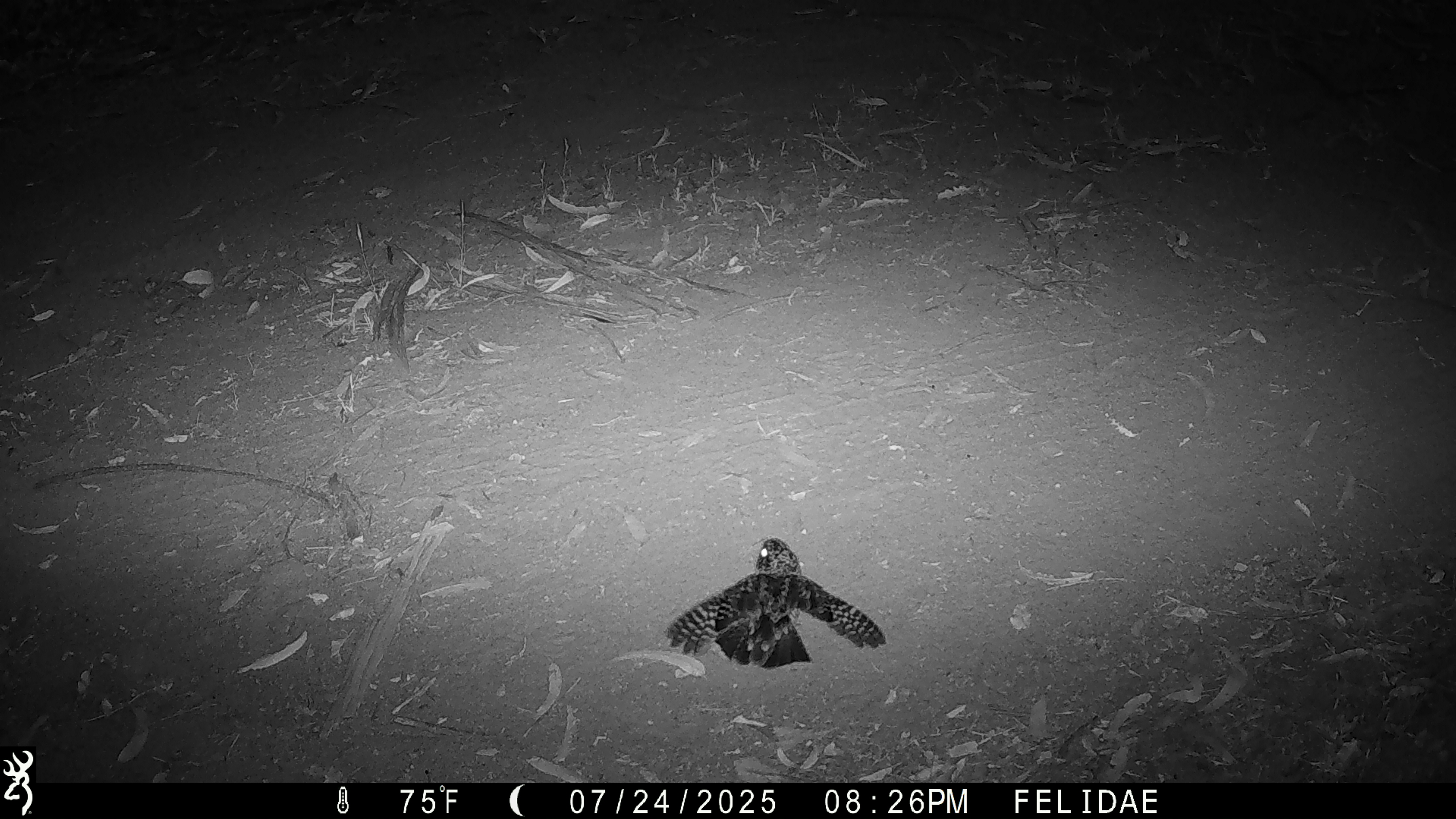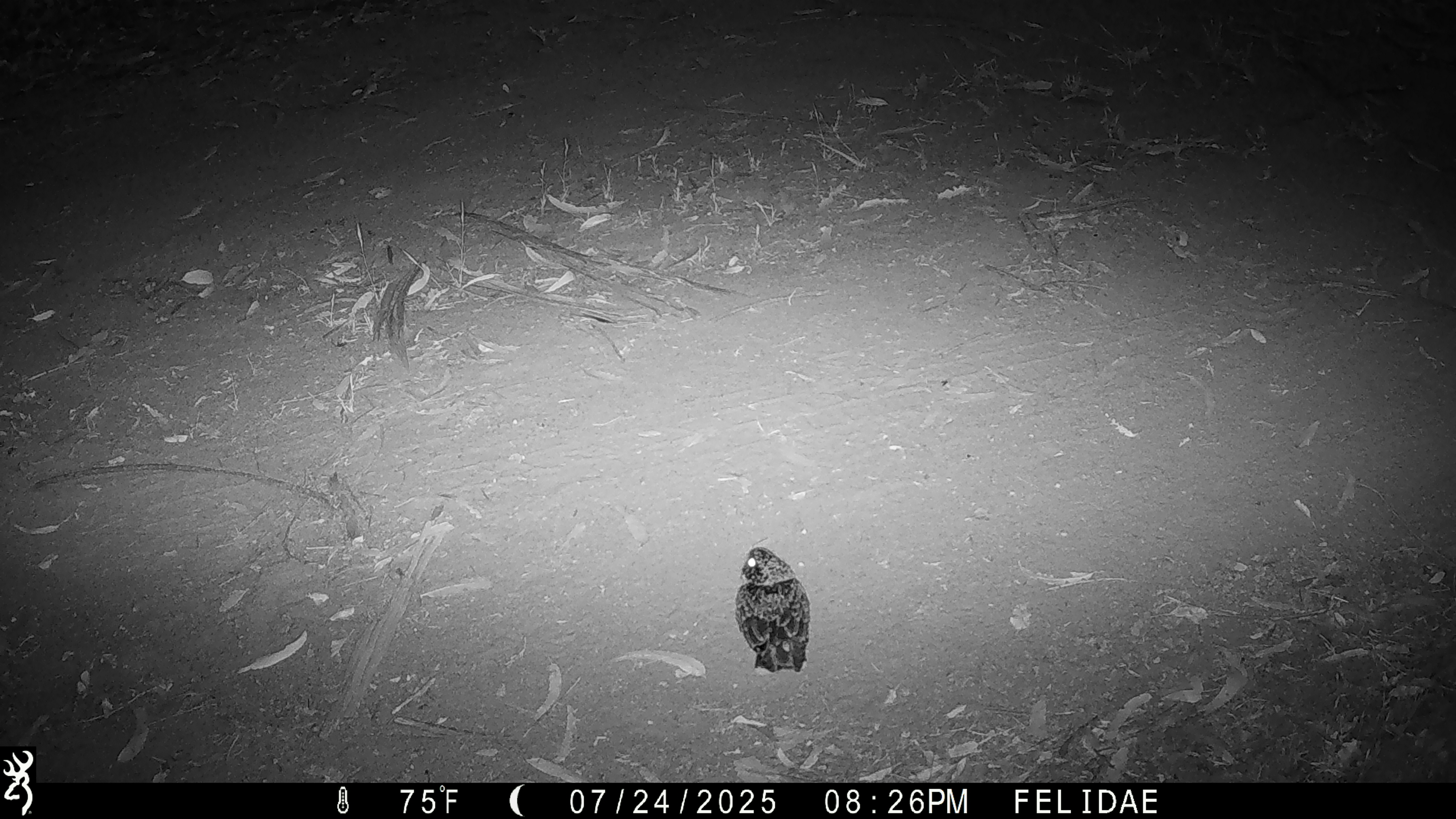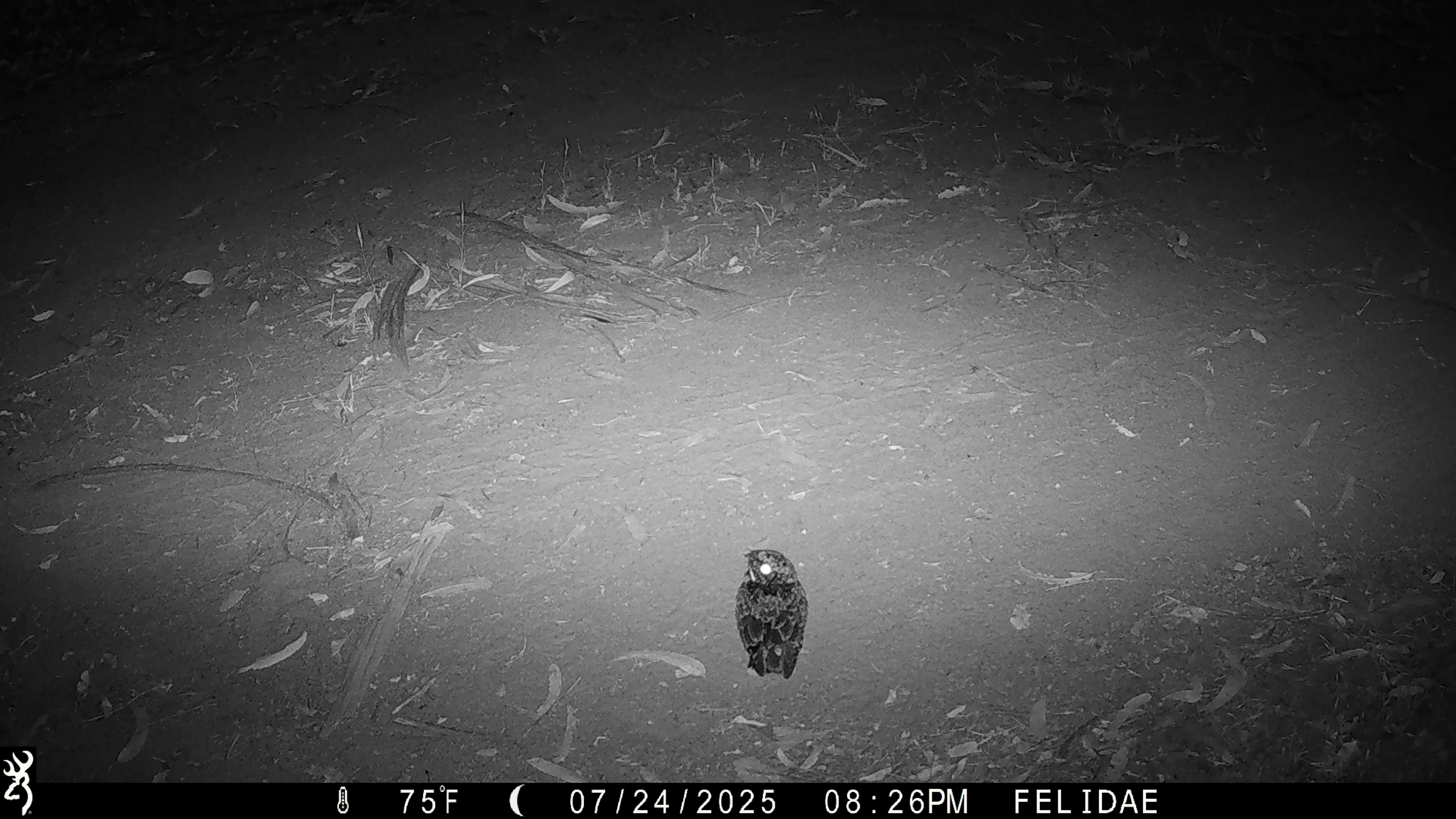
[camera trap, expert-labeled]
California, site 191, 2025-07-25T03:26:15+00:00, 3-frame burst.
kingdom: Animalia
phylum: Chordata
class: Aves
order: Caprimulgiformes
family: Caprimulgidae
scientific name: Caprimulgidae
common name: nightjar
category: unknown nightjar